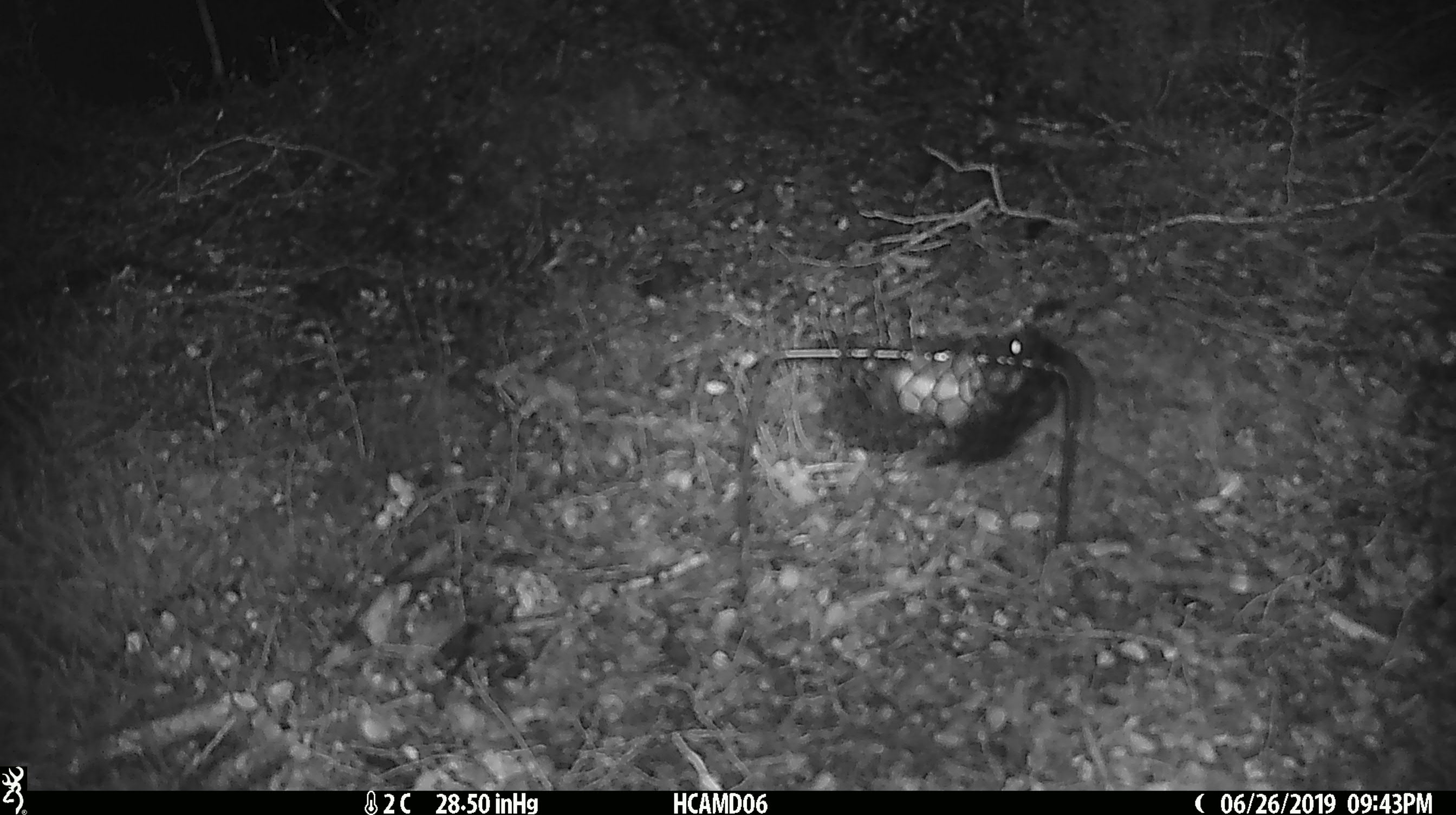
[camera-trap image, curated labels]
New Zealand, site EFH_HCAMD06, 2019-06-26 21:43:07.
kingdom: Animalia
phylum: Chordata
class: Mammalia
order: Rodentia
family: Muridae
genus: Mus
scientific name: Mus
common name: mouse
Mouse (Mus).